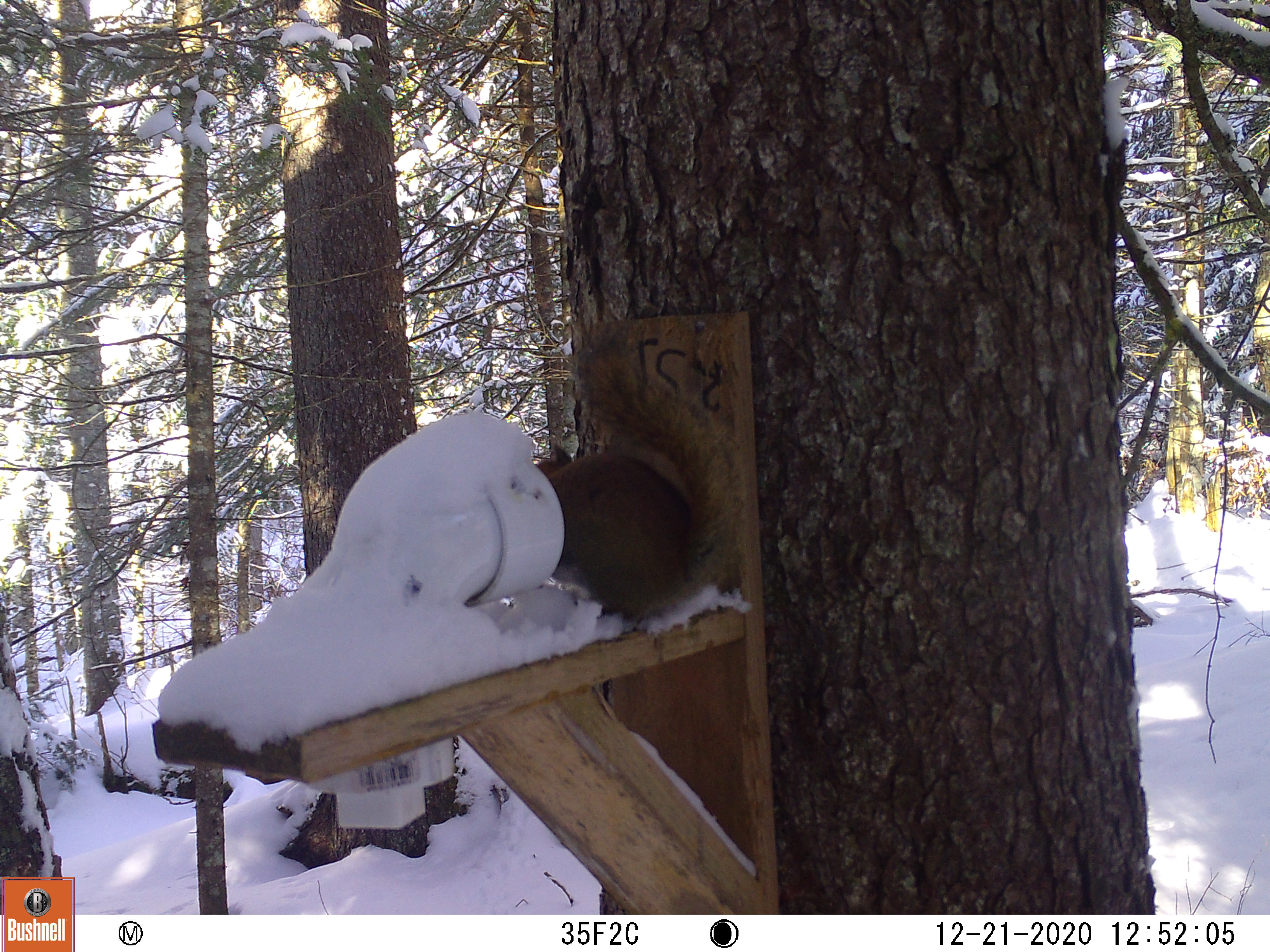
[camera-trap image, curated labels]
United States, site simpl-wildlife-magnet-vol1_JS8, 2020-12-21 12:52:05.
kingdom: Animalia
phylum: Chordata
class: Mammalia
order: Rodentia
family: Sciuridae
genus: Tamiasciurus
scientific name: Tamiasciurus hudsonicus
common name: red squirrel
Red squirrel (Tamiasciurus hudsonicus).